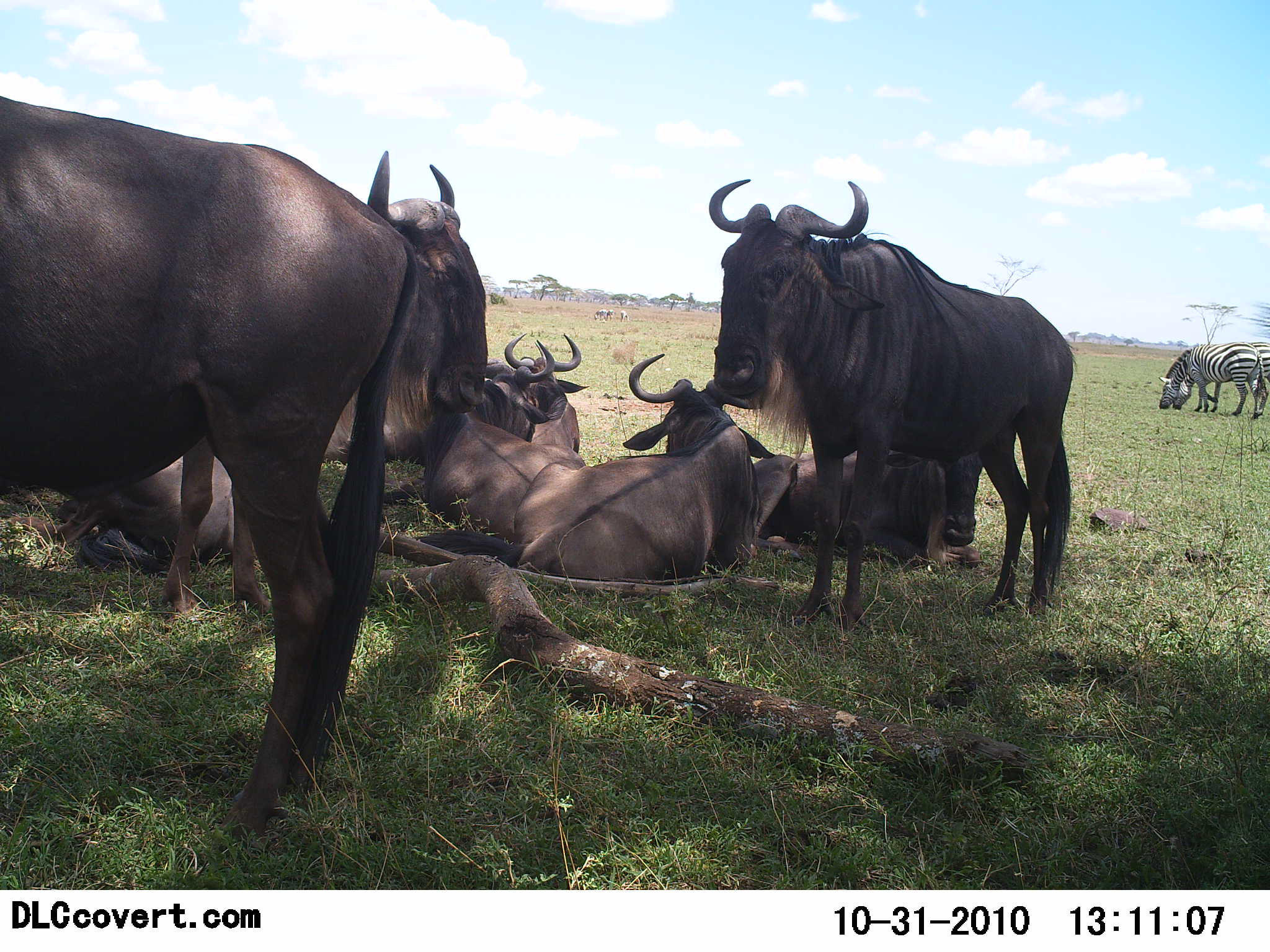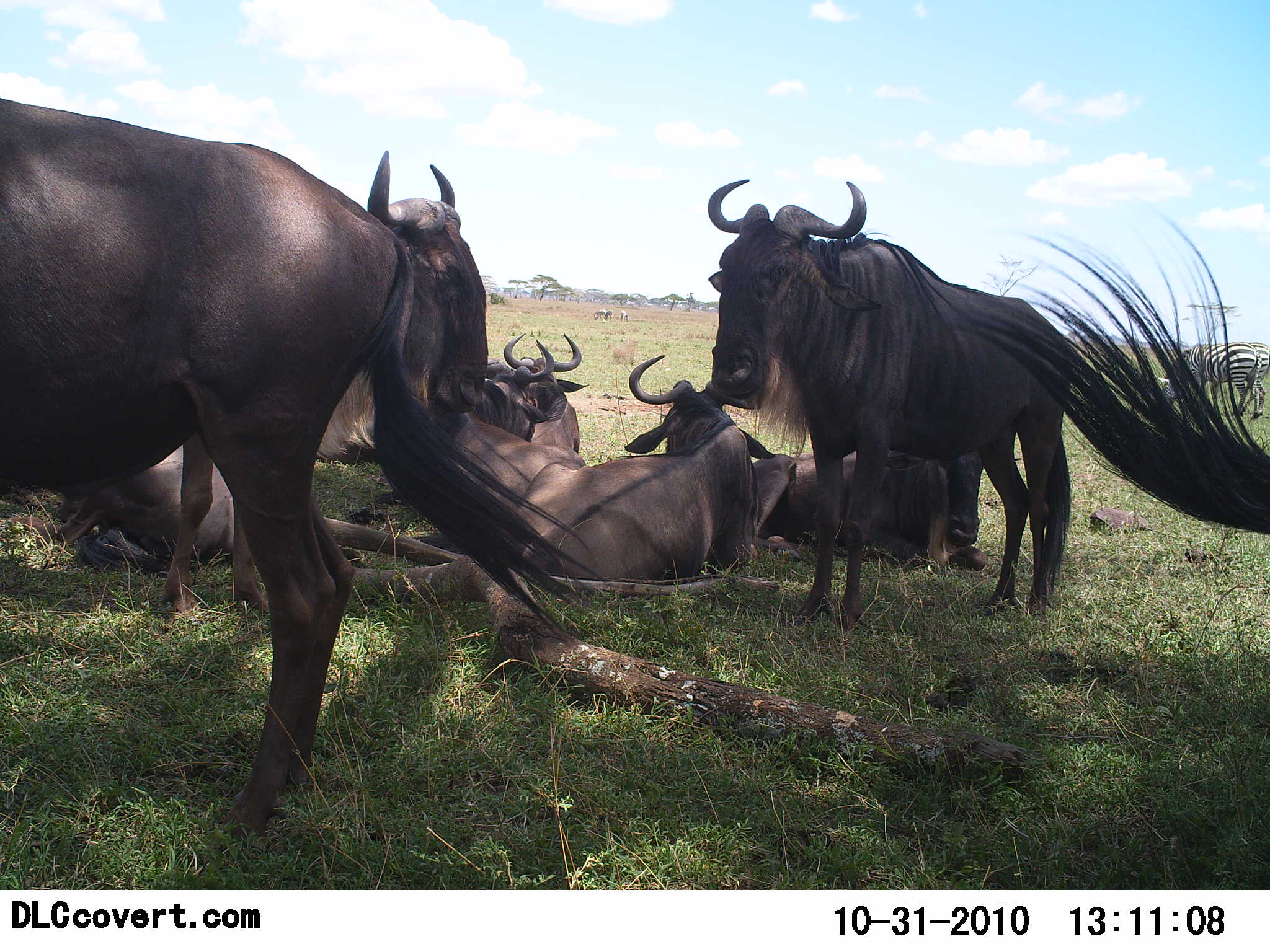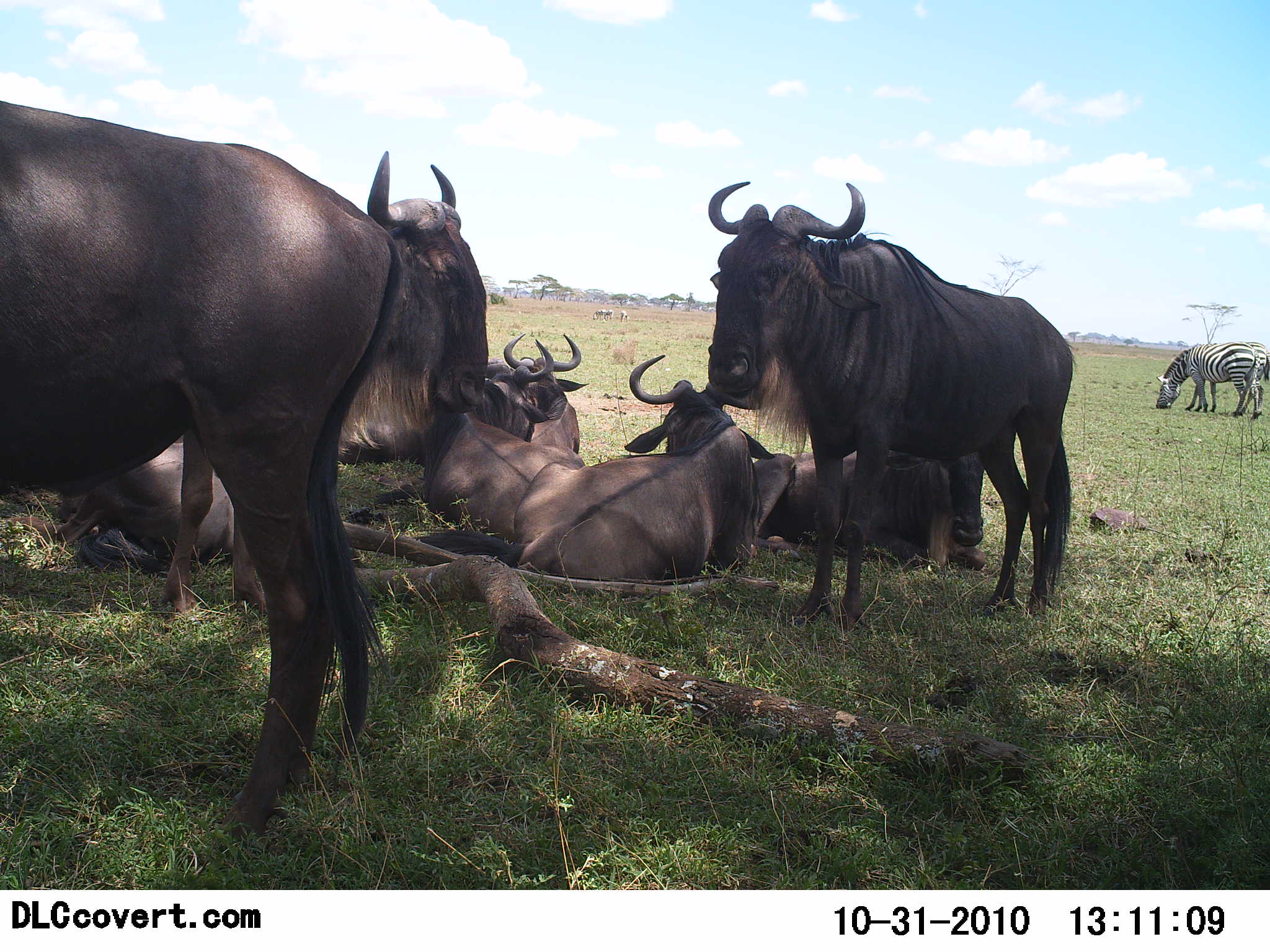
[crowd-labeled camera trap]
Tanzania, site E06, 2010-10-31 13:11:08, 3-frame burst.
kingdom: Animalia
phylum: Chordata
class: Mammalia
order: Artiodactyla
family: Bovidae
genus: Connochaetes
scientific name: Connochaetes taurinus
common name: blue wildebeest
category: wildebeest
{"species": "wildebeest (blue wildebeest) (Connochaetes taurinus)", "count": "8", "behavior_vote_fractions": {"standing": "71%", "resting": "100%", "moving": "0%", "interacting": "0%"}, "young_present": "0%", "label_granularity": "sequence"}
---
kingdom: Animalia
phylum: Chordata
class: Mammalia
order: Perissodactyla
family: Equidae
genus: Equus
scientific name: Equus quagga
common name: plains zebra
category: zebra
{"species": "zebra (plains zebra) (Equus quagga)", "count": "2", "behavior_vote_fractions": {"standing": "18%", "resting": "0%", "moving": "0%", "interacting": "0%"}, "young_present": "0%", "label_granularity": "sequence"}